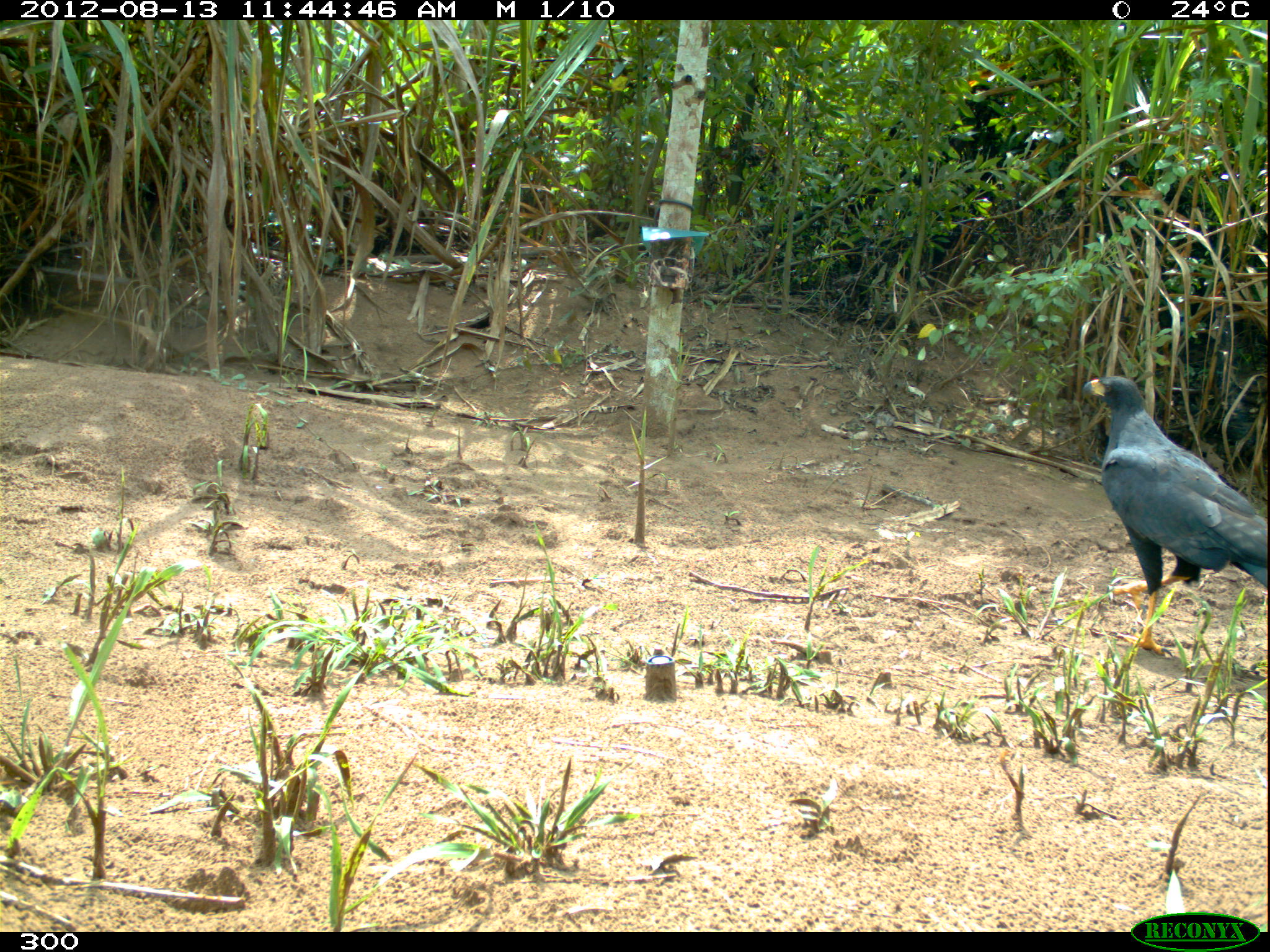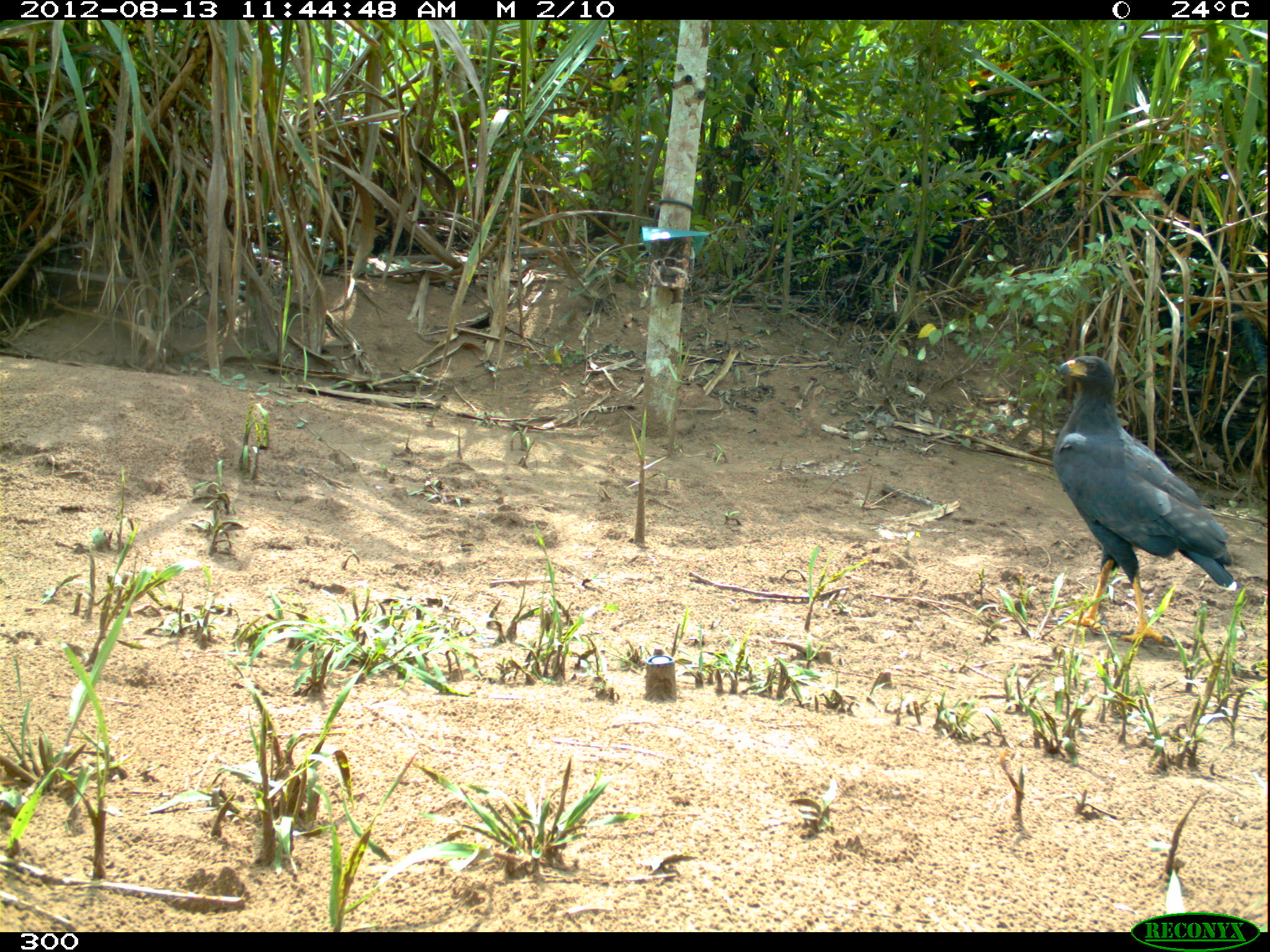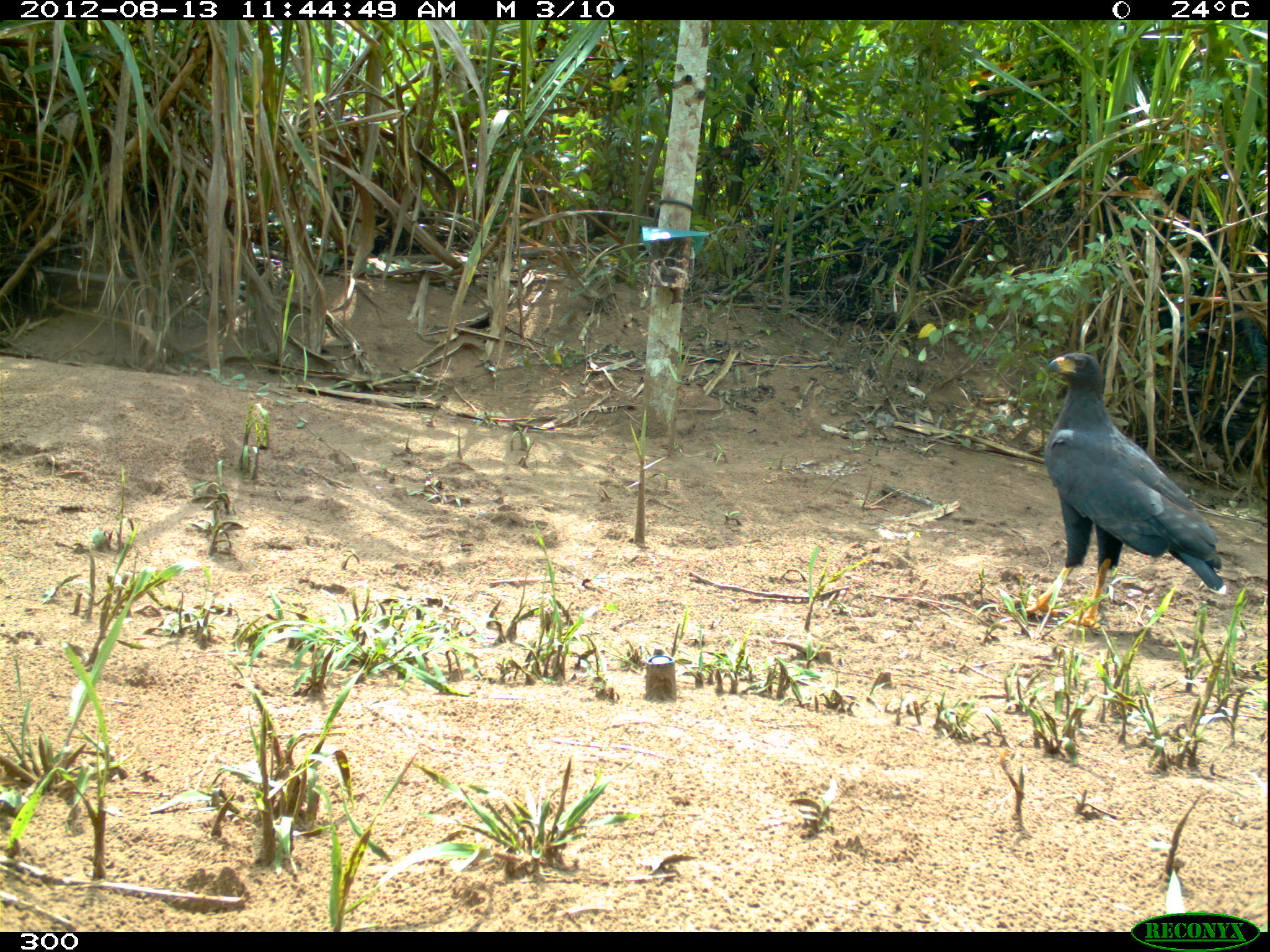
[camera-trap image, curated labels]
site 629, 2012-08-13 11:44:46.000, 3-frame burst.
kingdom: Animalia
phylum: Chordata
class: Aves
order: Accipitriformes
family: Accipitridae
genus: Buteogallus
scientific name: Buteogallus urubitinga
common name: great black hawk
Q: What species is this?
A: Buteogallus urubitinga (great black hawk).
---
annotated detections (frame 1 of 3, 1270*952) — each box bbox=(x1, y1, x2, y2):
buteogallus urubitinga: bbox=(1080, 375, 1267, 657)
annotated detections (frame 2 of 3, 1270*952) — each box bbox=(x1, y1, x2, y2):
buteogallus urubitinga: bbox=(1050, 354, 1237, 647)